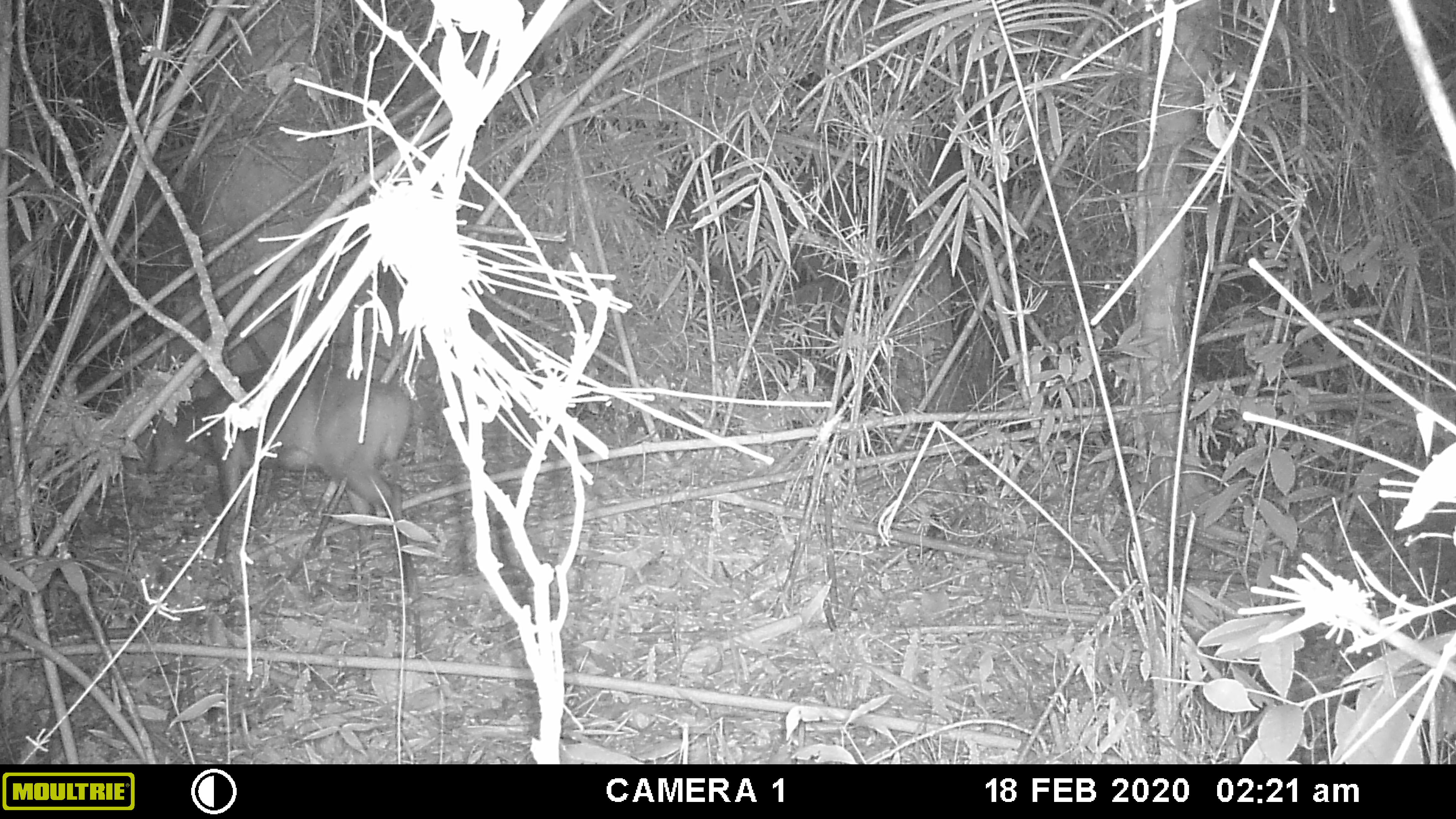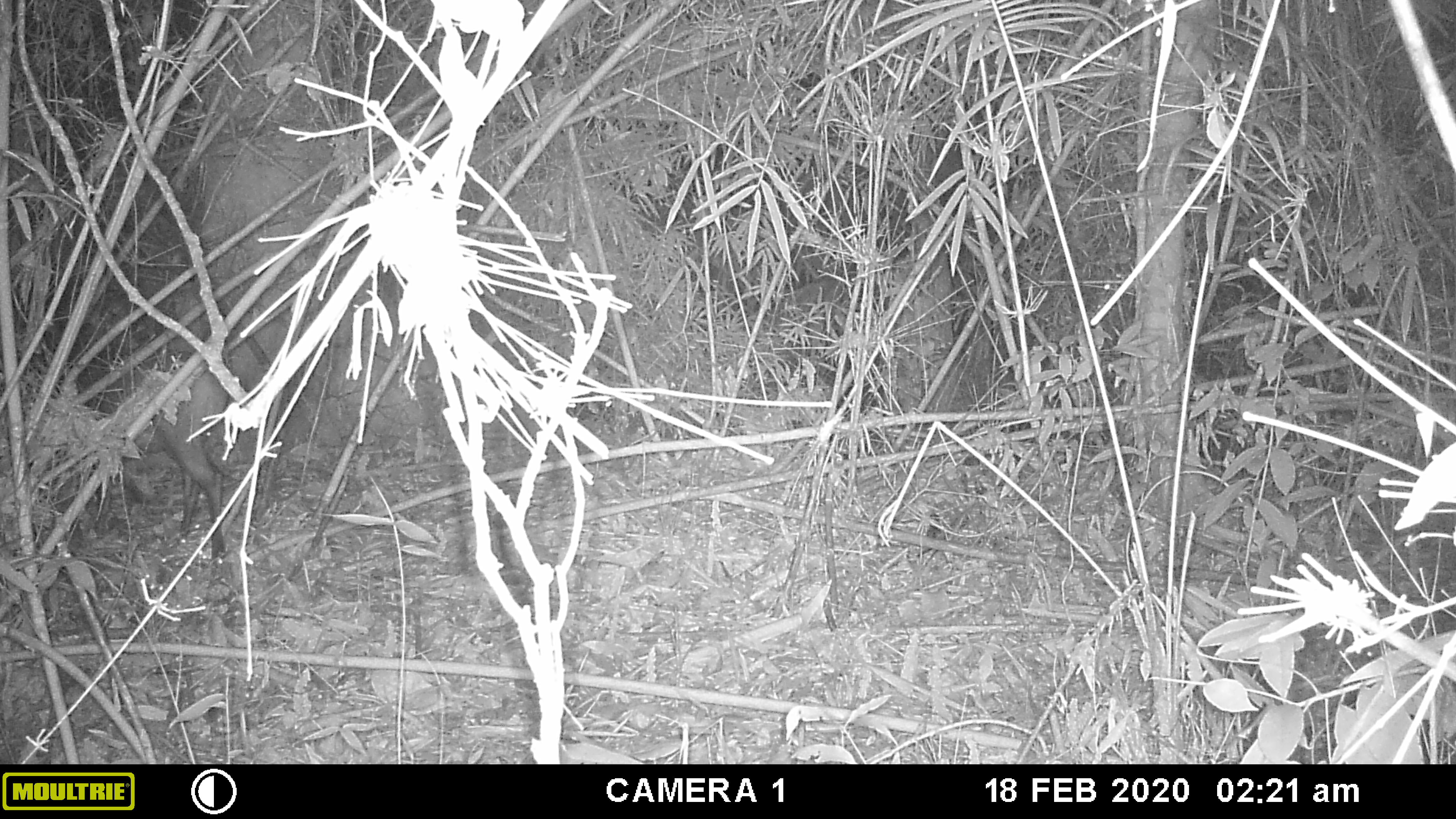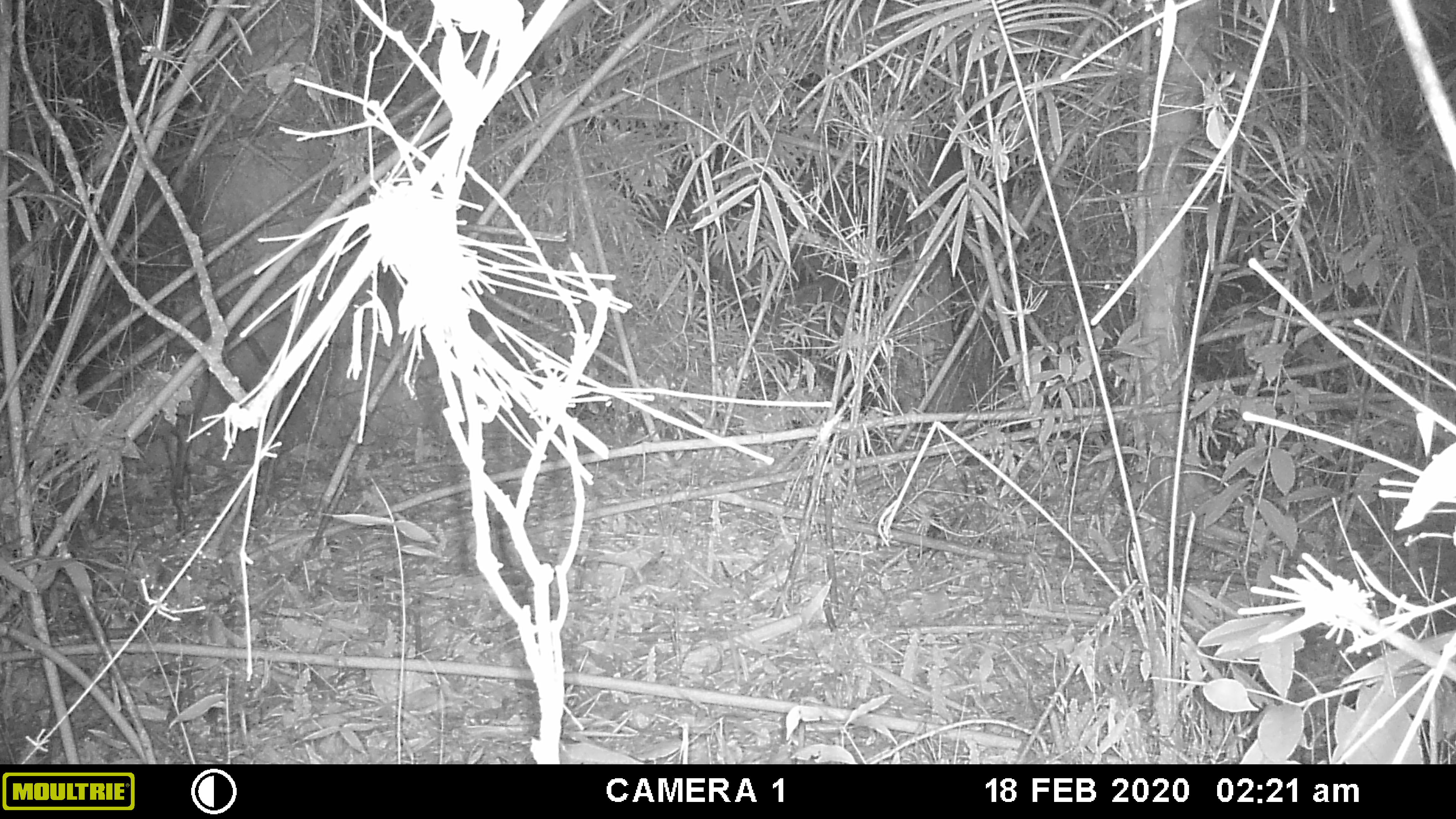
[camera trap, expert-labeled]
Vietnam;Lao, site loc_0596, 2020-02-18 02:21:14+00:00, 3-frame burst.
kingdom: Animalia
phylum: Chordata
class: Mammalia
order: Artiodactyla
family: Cervidae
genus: Muntiacus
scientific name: Muntiacus rooseveltorum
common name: roosevelt's muntjac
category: roosevelts muntjac group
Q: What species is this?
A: Roosevelts muntjac group (roosevelt's muntjac) (Muntiacus rooseveltorum).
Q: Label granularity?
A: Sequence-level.